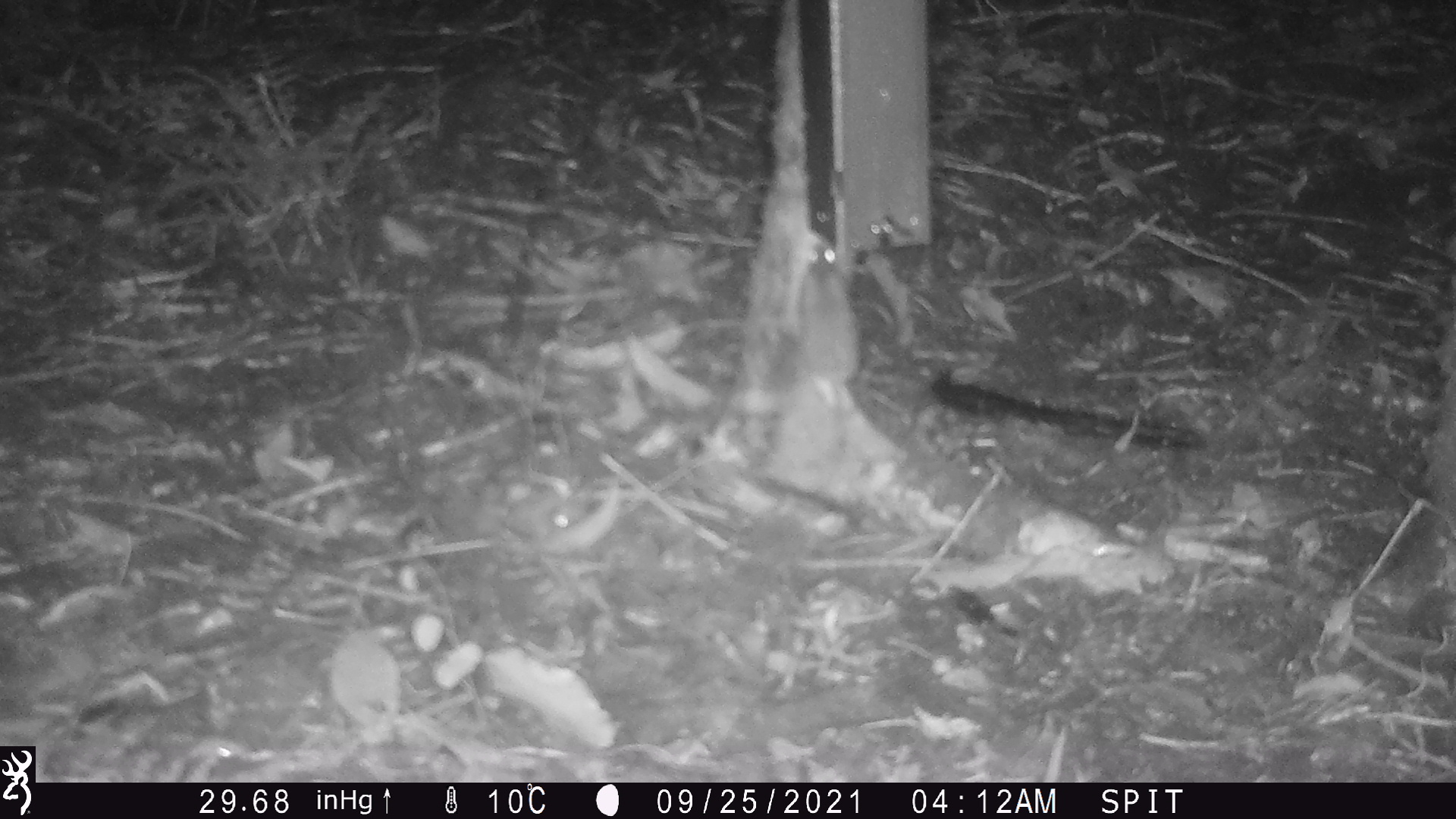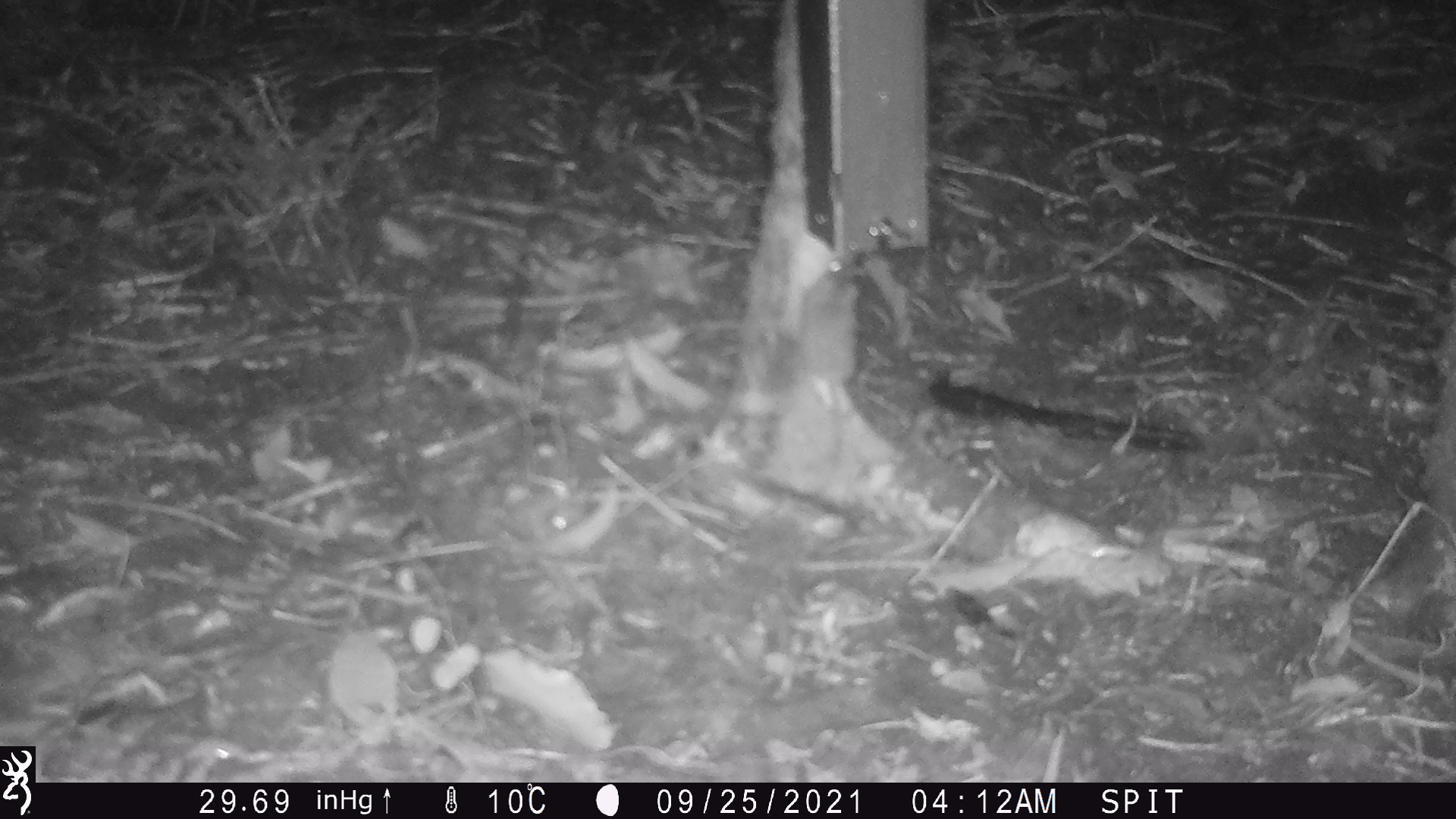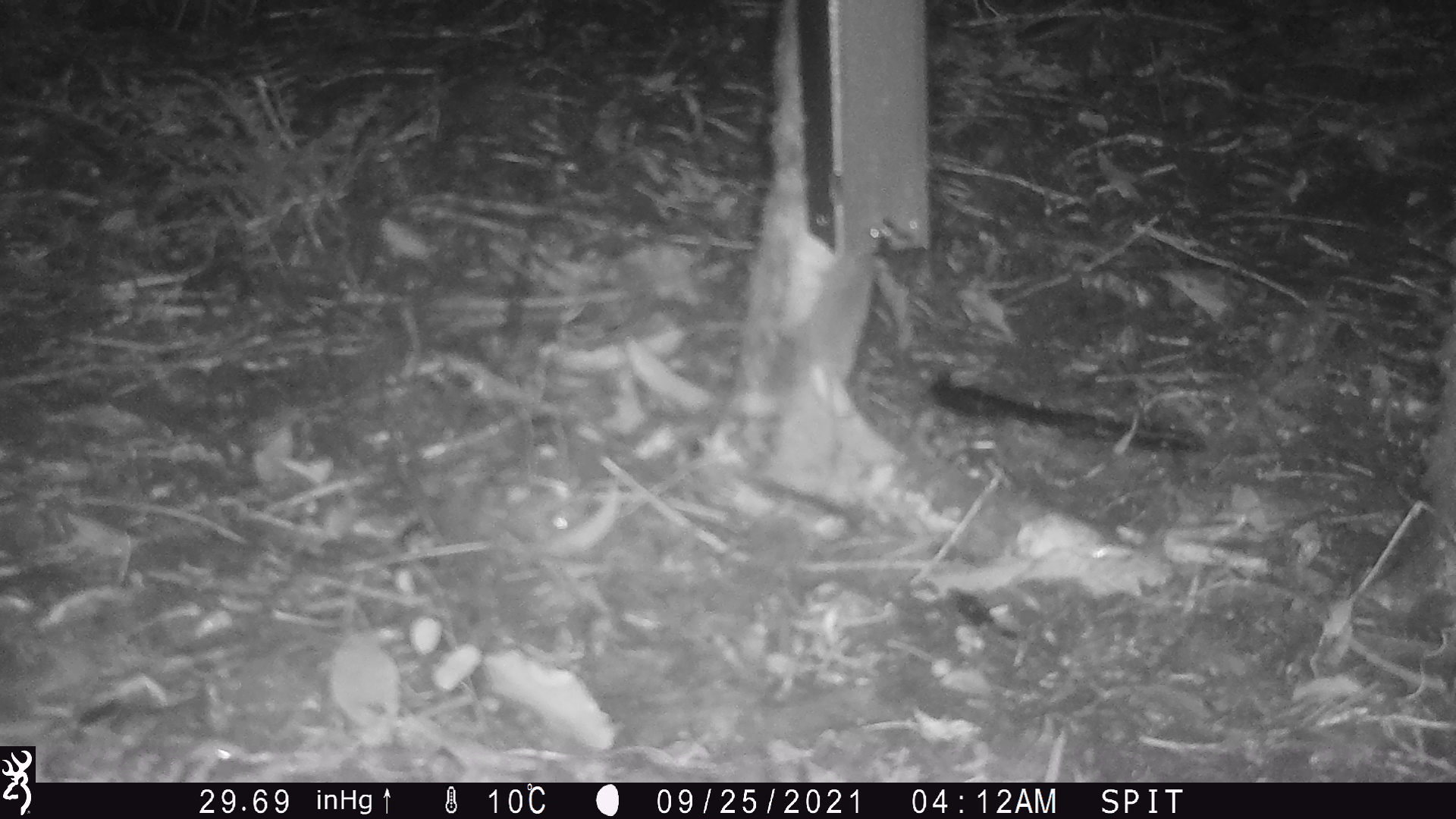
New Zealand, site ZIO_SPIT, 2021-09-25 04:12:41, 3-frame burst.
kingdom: Animalia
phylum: Chordata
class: Mammalia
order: Rodentia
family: Muridae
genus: Mus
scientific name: Mus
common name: mouse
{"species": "mouse (Mus)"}